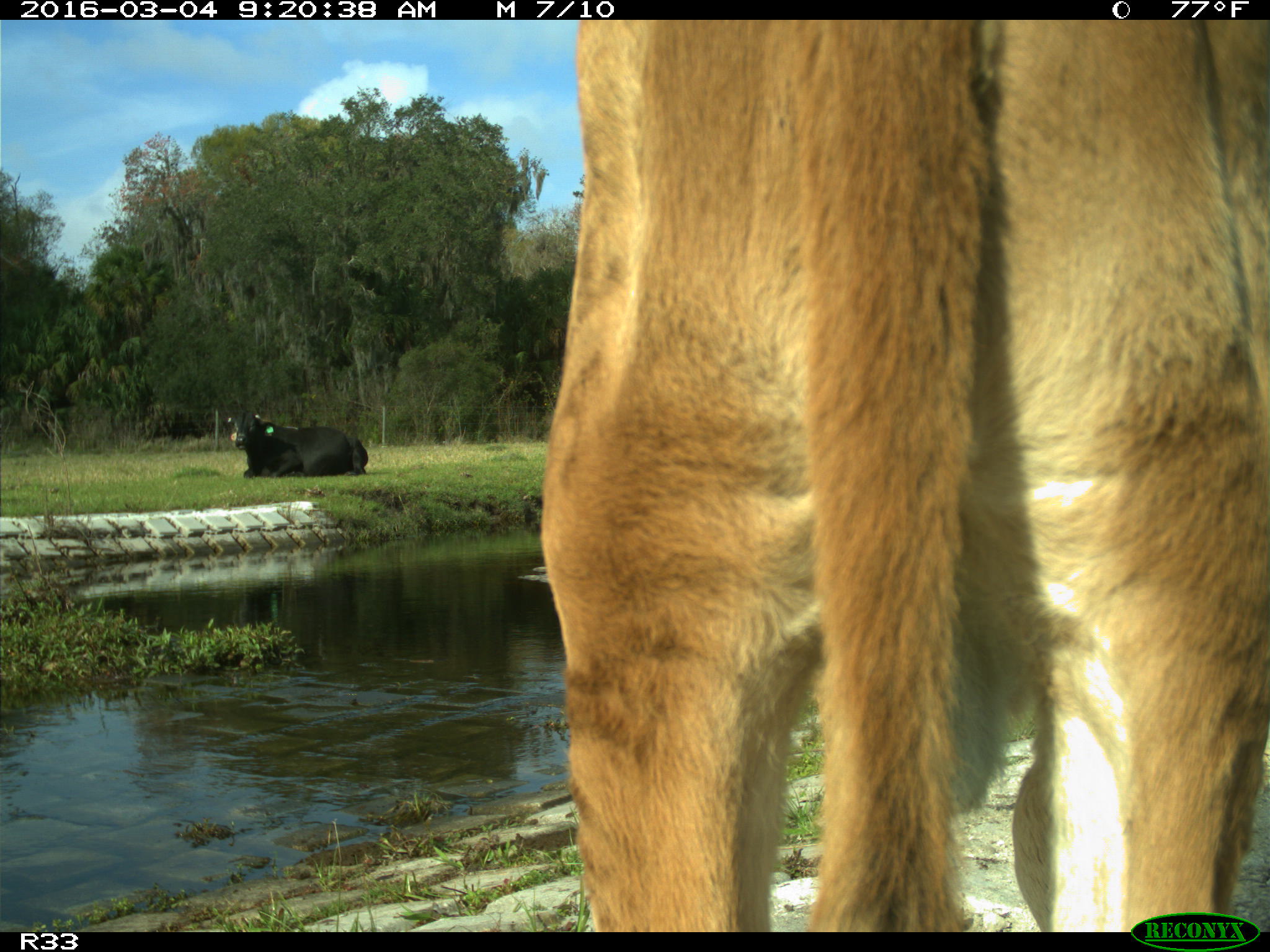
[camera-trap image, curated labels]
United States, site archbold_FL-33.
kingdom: Animalia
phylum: Chordata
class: Mammalia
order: Artiodactyla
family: Bovidae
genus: Bos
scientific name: Bos taurus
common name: domestic cow